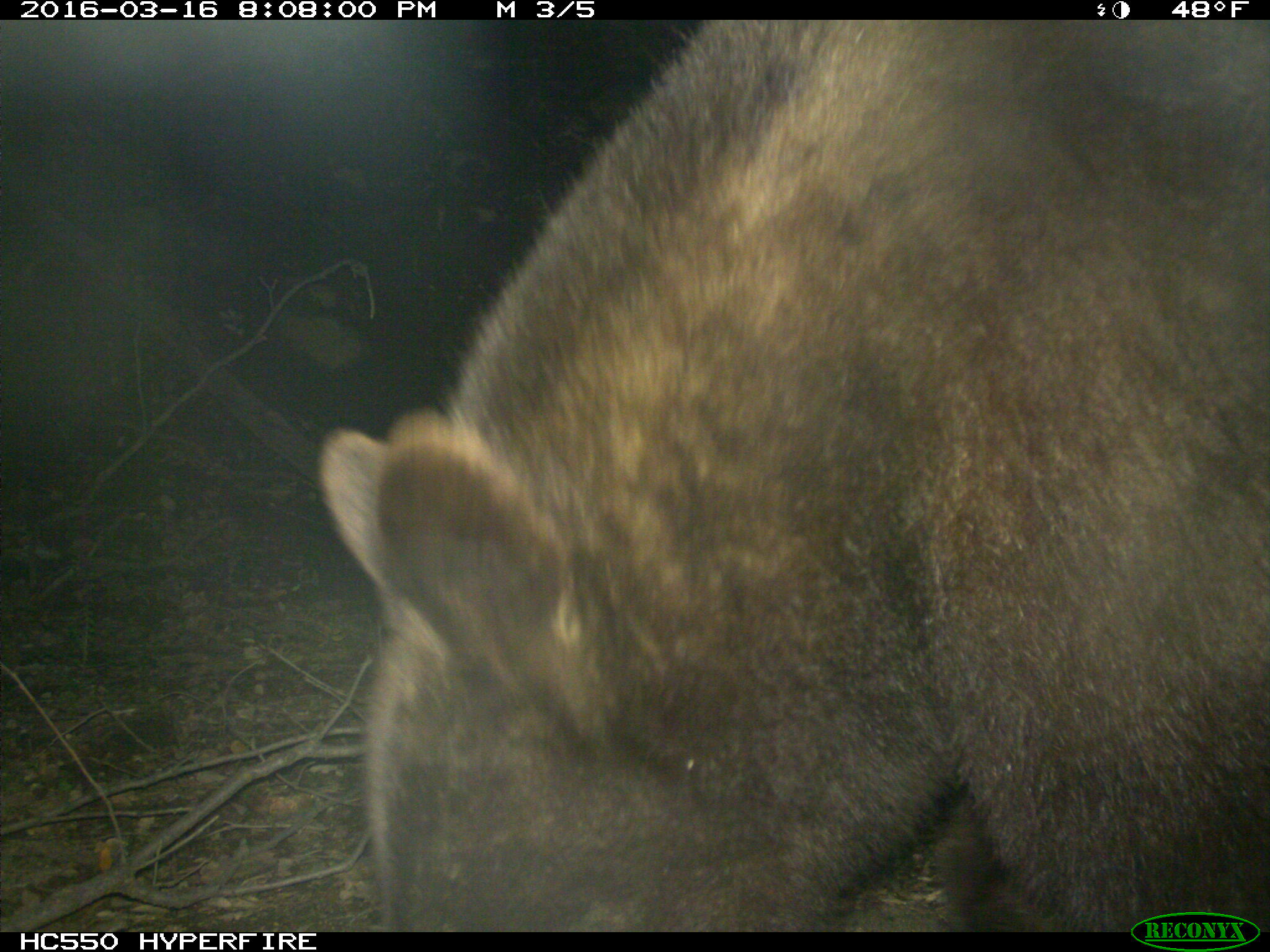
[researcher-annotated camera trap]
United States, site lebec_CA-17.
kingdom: Animalia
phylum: Chordata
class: Mammalia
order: Carnivora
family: Ursidae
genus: Ursus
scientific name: Ursus americanus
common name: american black bear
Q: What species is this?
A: Ursus americanus (american black bear).